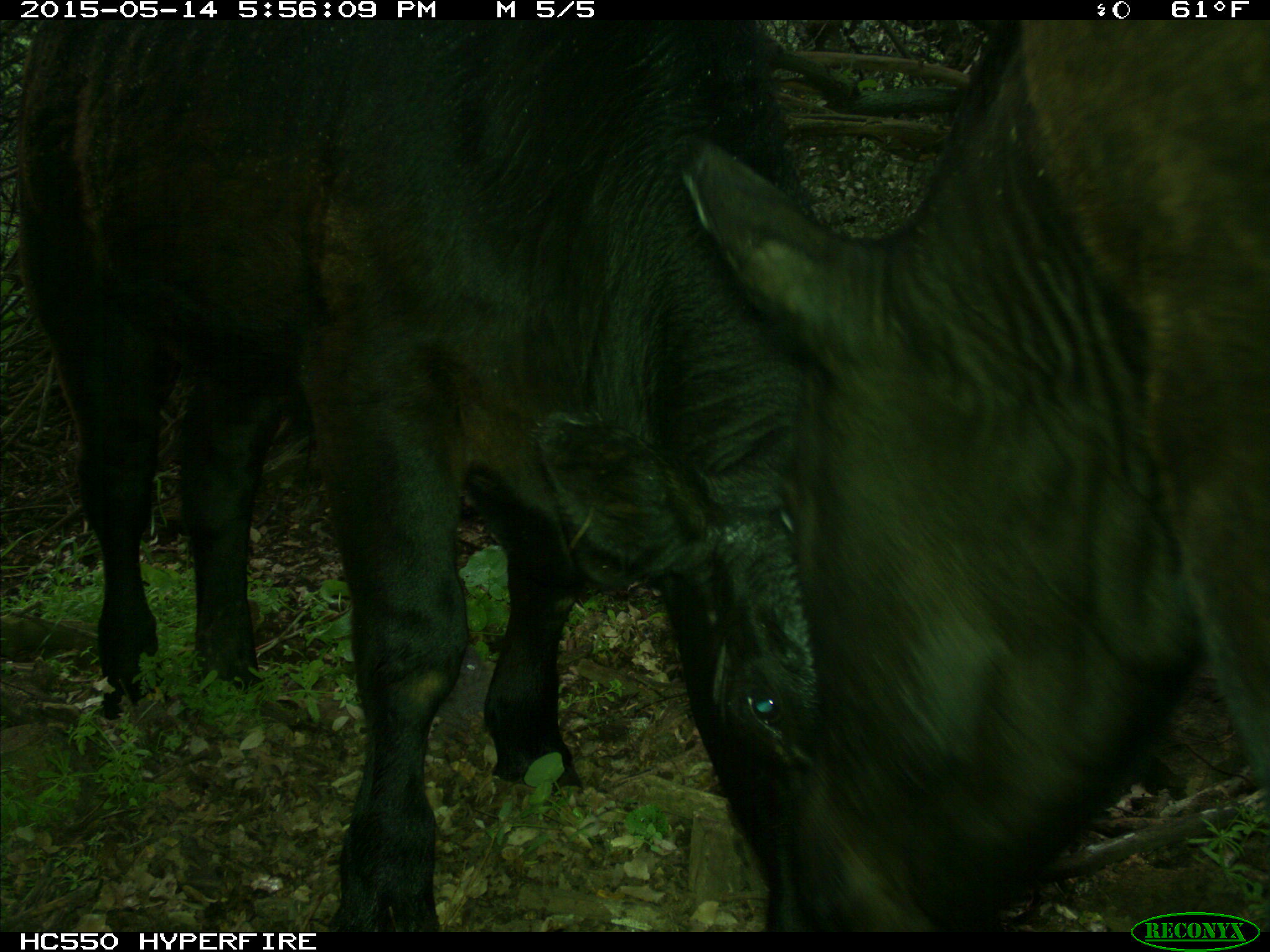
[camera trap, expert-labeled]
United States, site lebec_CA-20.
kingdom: Animalia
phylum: Chordata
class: Mammalia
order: Artiodactyla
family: Bovidae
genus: Bos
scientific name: Bos taurus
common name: domestic cow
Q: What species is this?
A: Bos taurus (domestic cow).